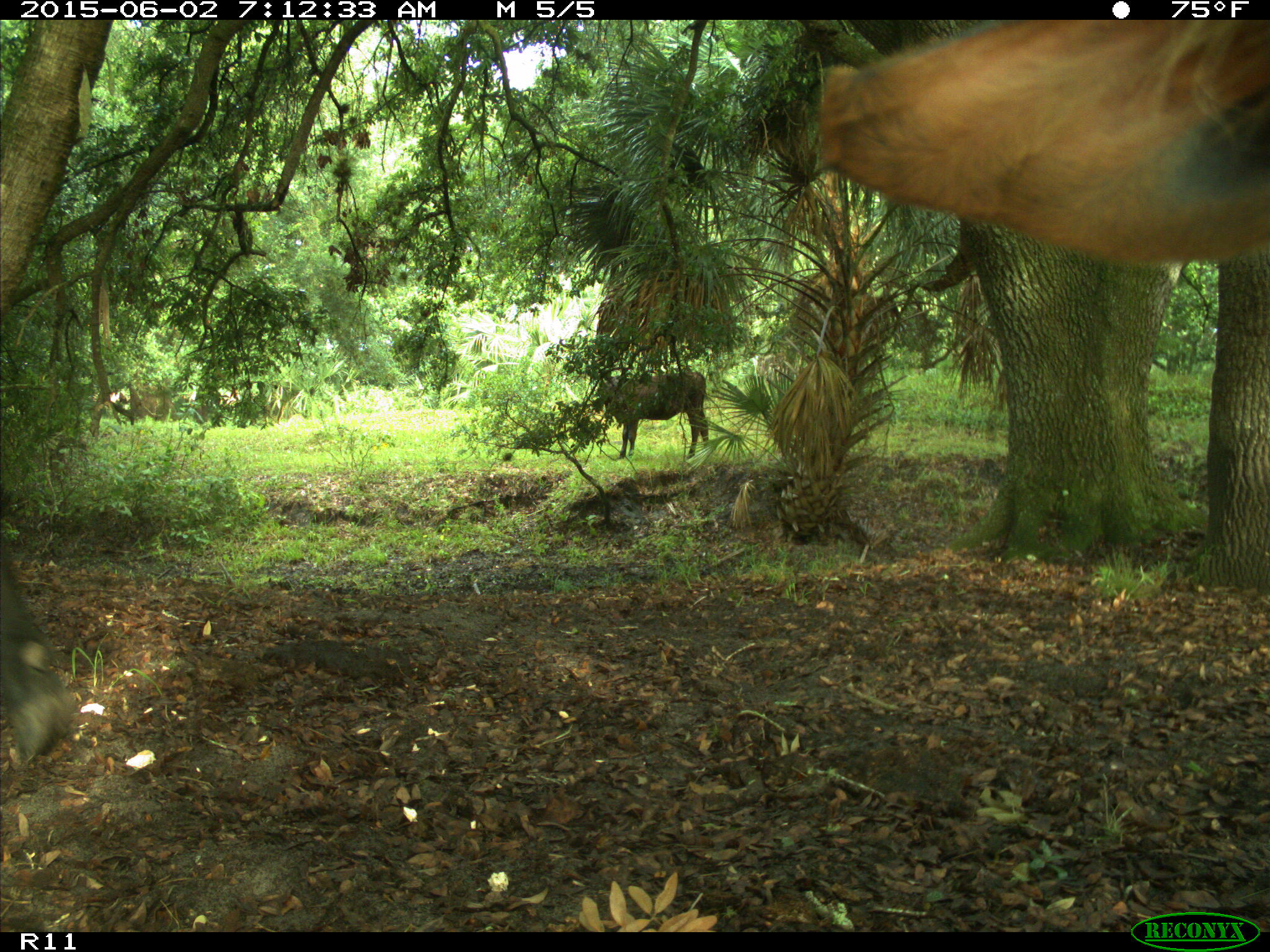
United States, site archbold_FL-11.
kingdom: Animalia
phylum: Chordata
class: Mammalia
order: Artiodactyla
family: Bovidae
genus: Bos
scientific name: Bos taurus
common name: domestic cow